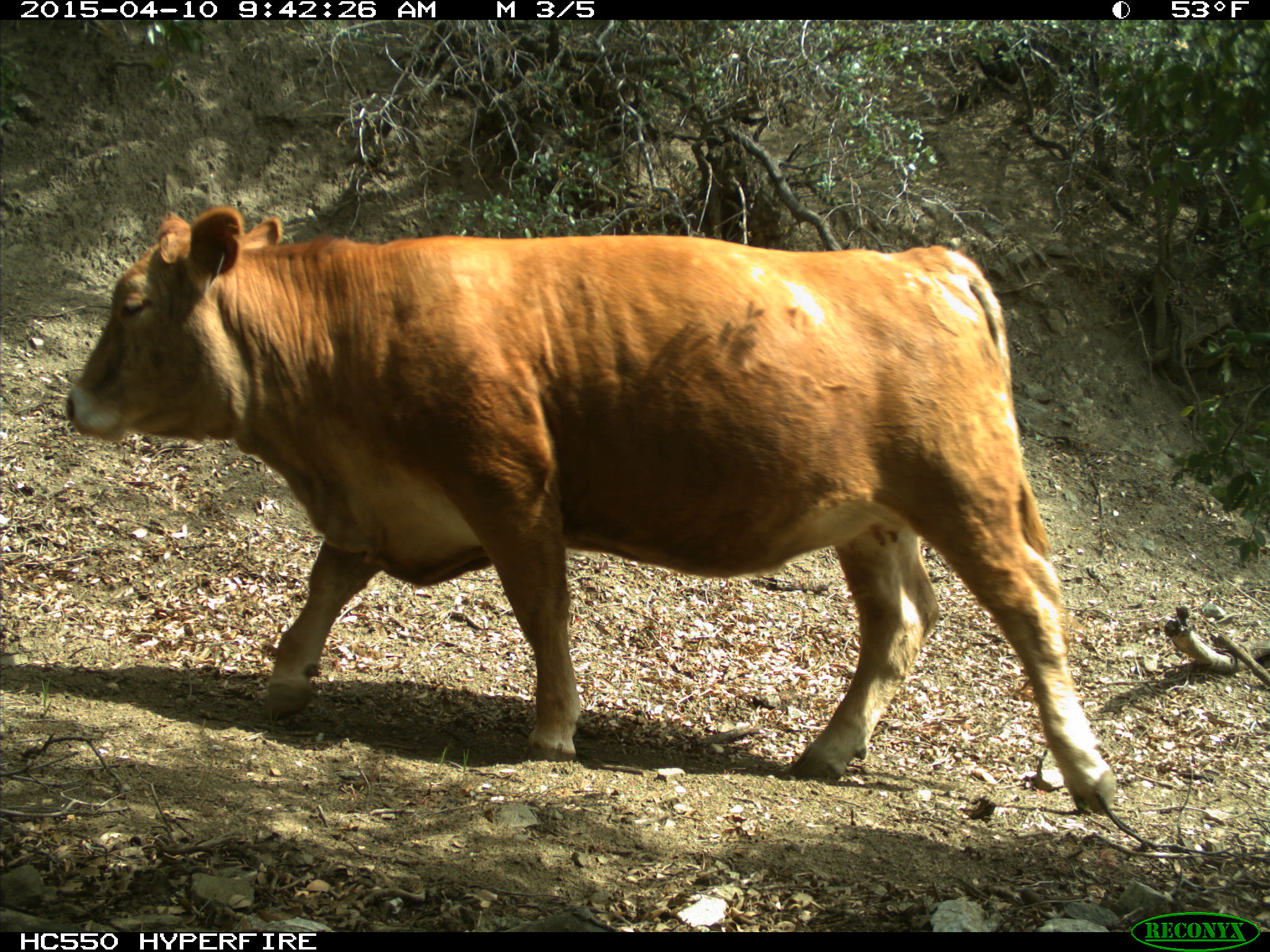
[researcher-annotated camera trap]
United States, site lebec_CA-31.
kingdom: Animalia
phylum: Chordata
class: Mammalia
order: Artiodactyla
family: Bovidae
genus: Bos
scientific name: Bos taurus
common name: domestic cow